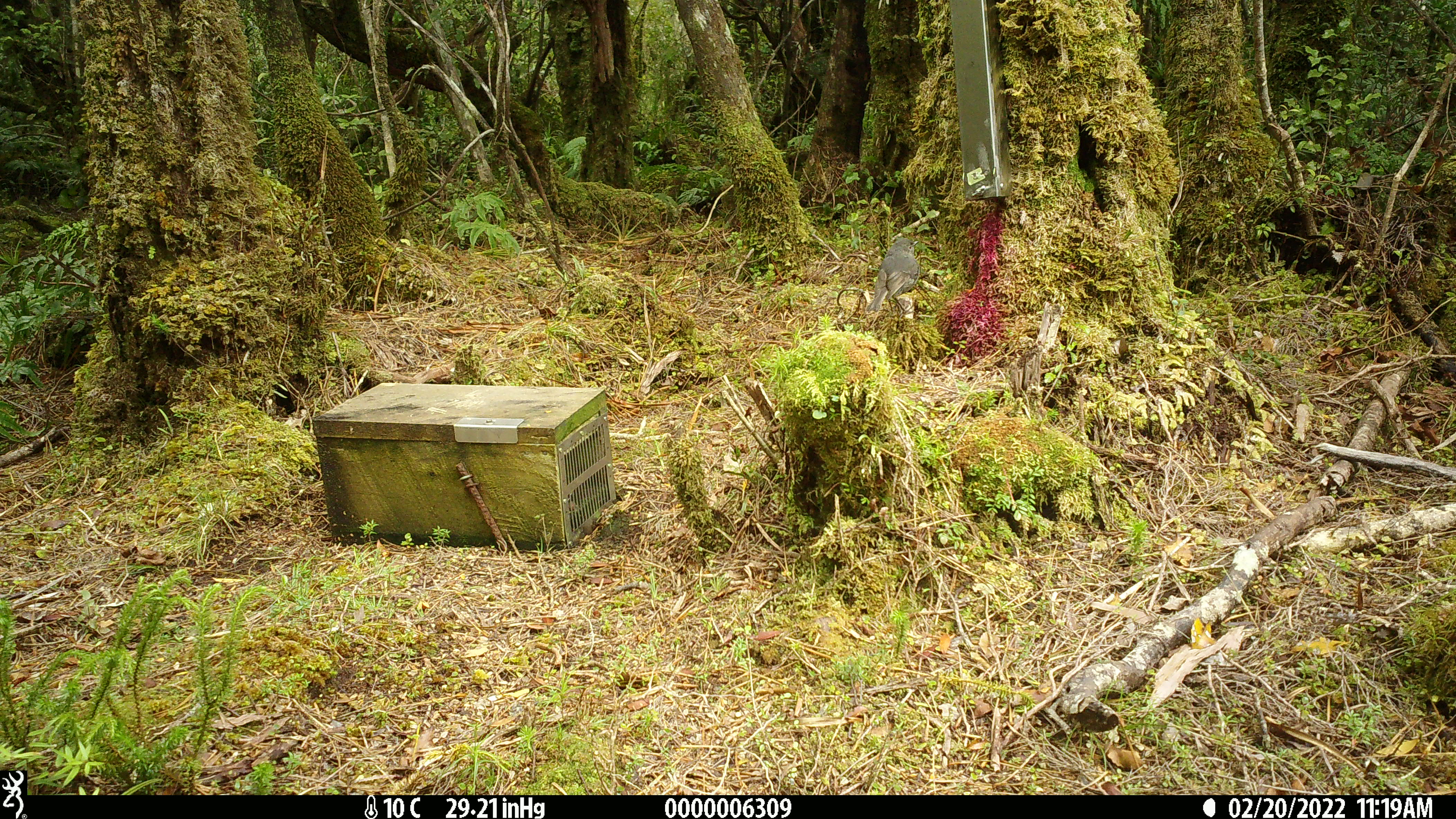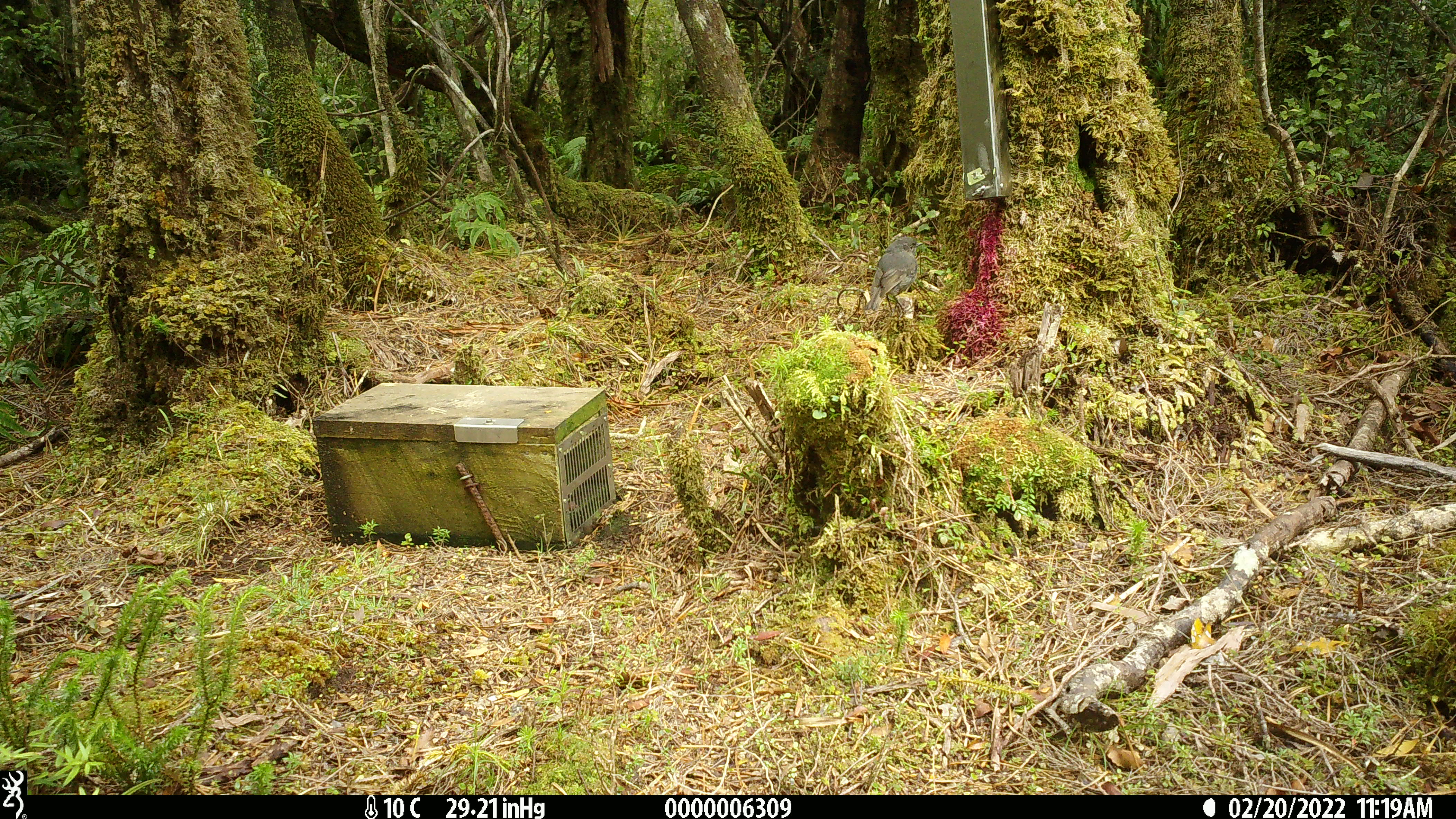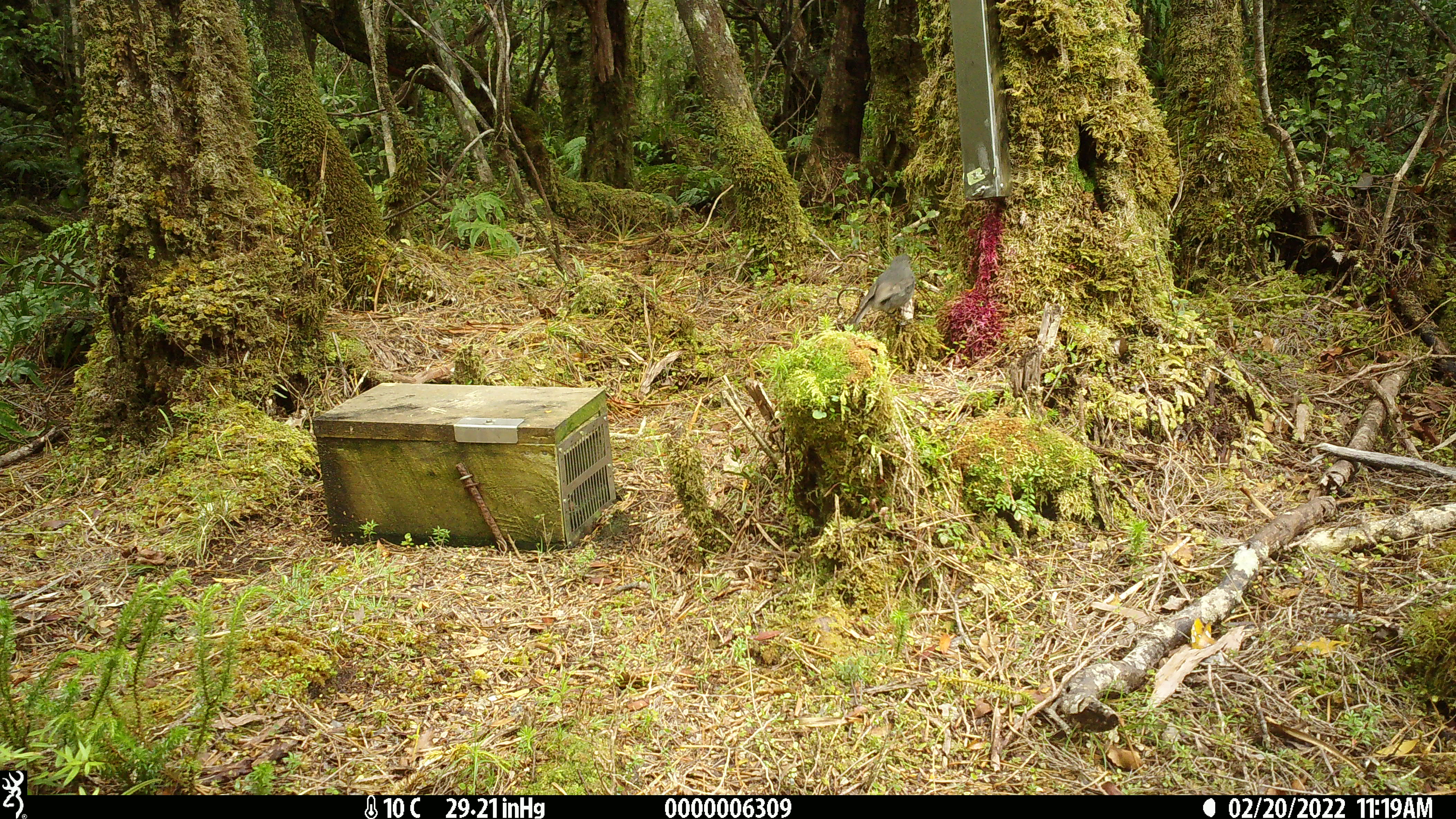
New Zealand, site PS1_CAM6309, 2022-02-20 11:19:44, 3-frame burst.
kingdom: Animalia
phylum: Chordata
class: Aves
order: Passeriformes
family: Petroicidae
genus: Petroica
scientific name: Petroica australis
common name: new zealand robin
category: robin